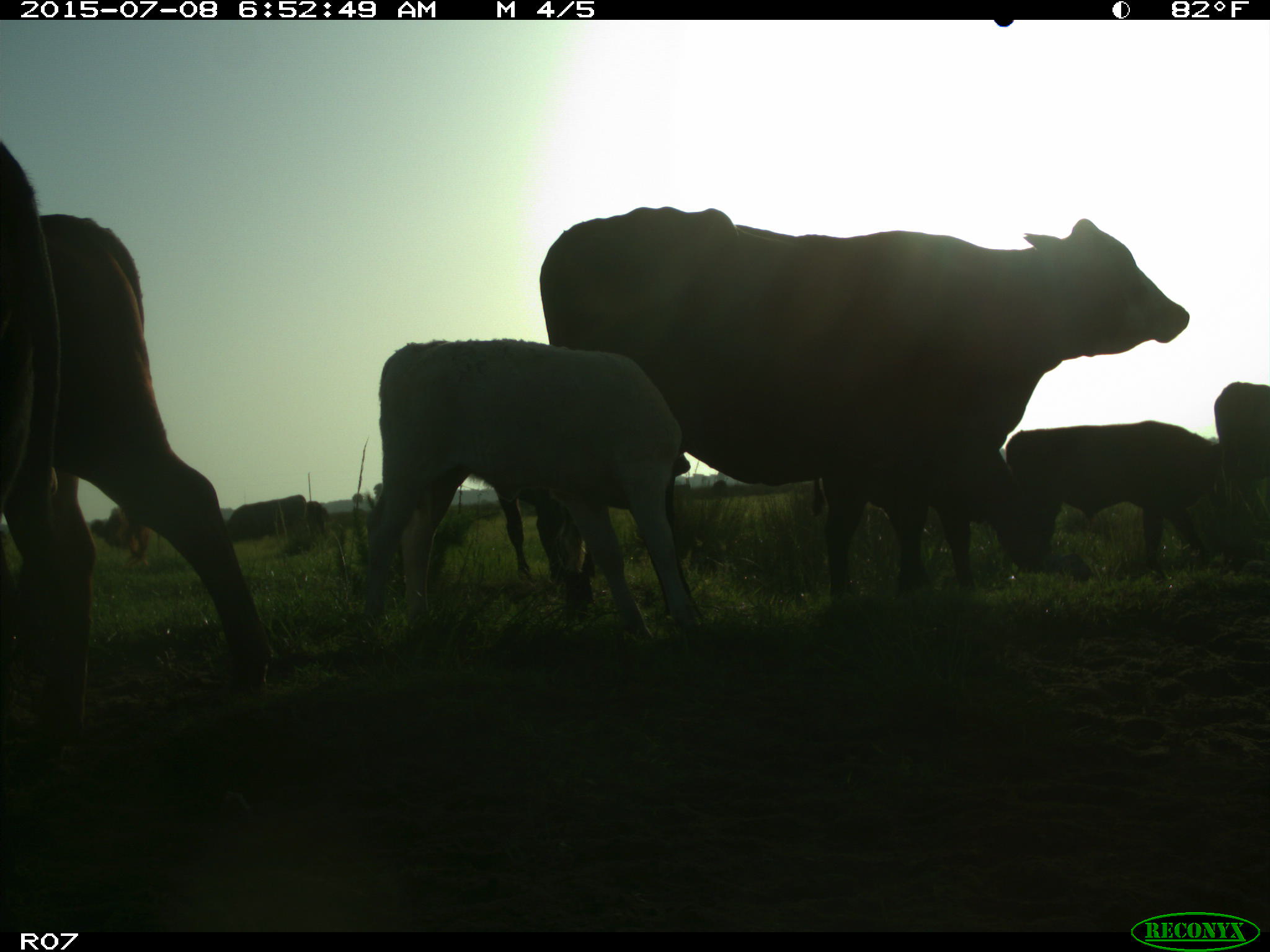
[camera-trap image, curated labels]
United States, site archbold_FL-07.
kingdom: Animalia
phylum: Chordata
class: Mammalia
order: Artiodactyla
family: Bovidae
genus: Bos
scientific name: Bos taurus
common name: domestic cow